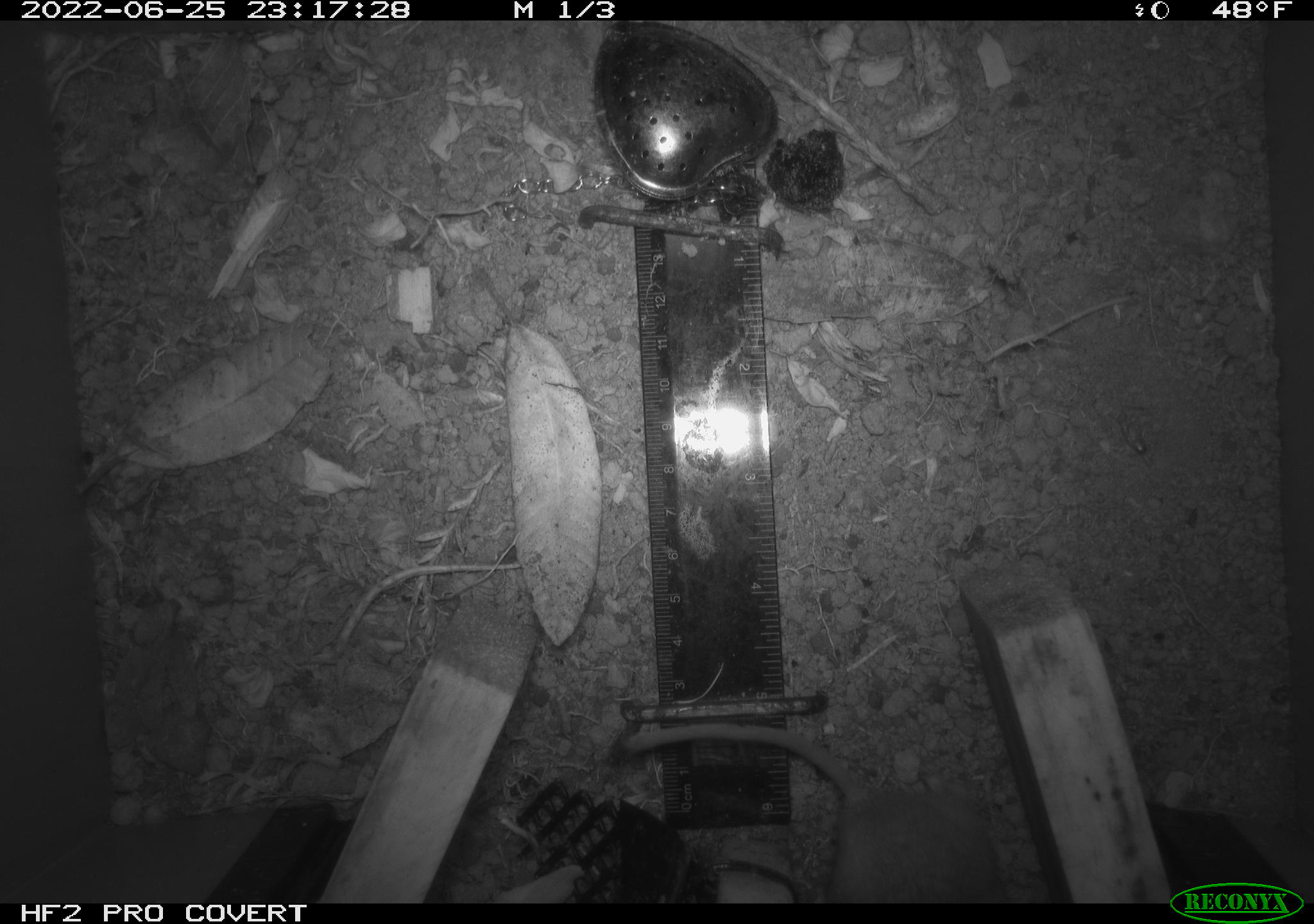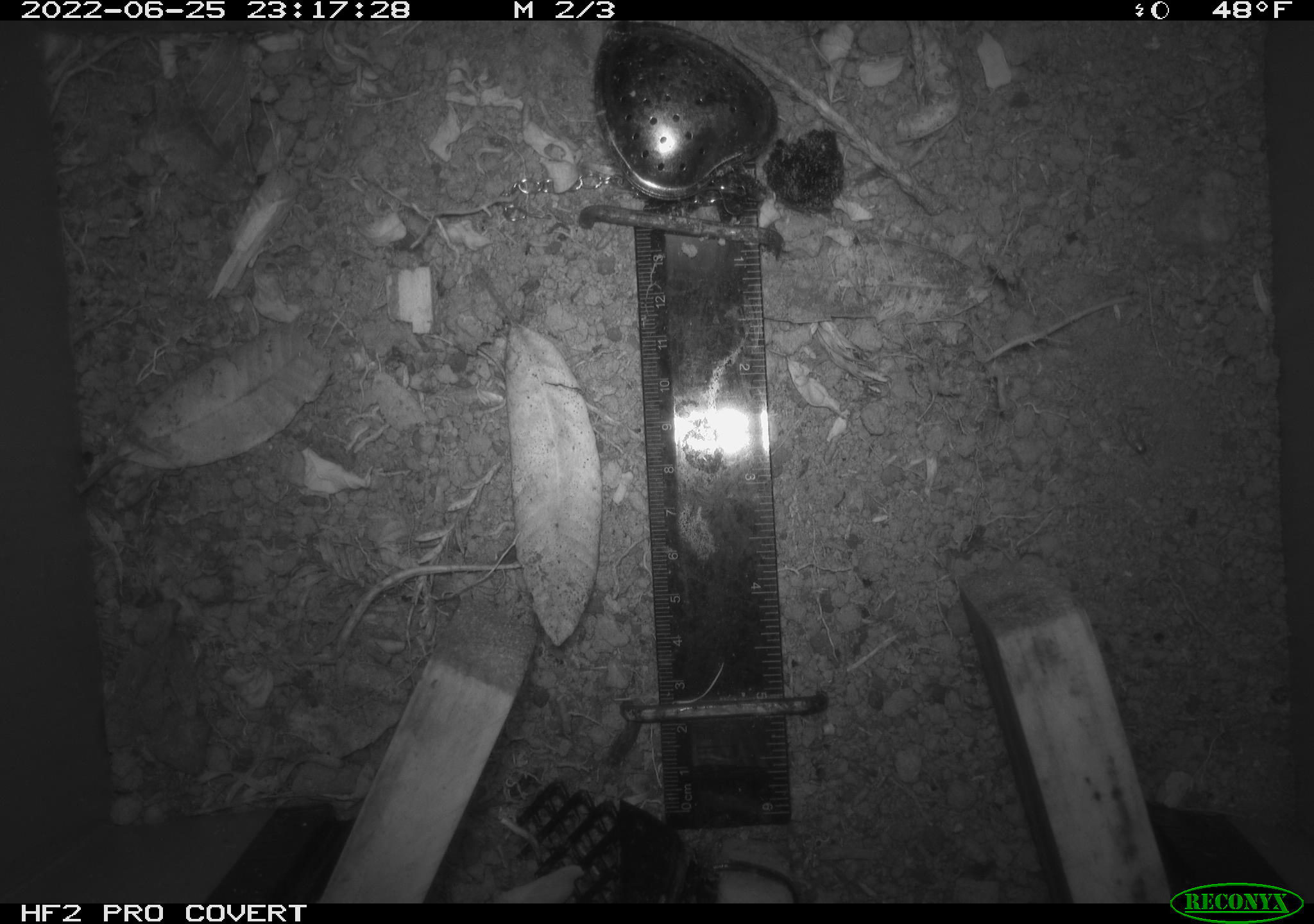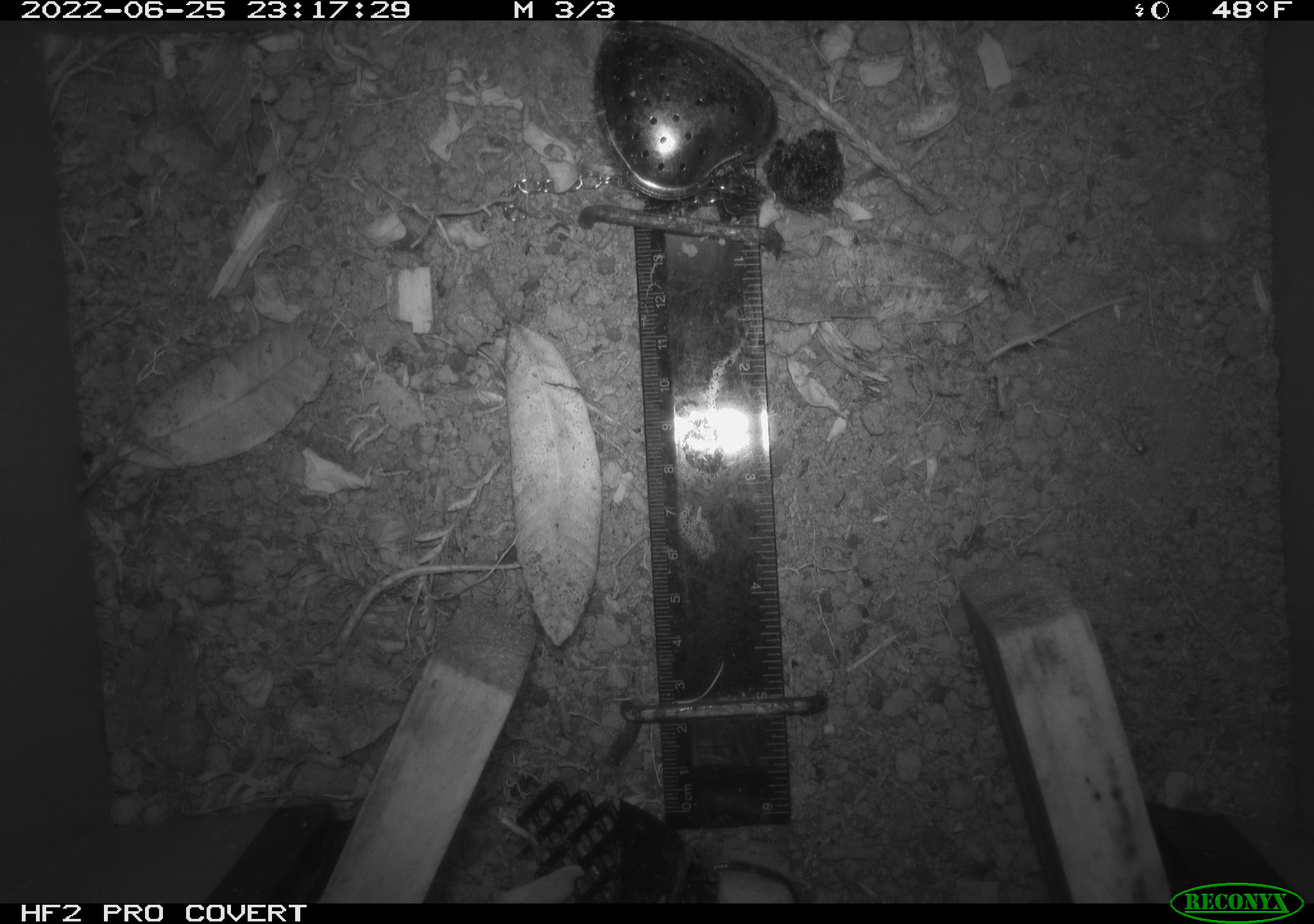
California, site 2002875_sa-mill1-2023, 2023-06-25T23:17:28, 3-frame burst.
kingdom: Animalia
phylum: Chordata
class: Mammalia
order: Rodentia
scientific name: Rodentia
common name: mouse species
Mouse species (Rodentia).